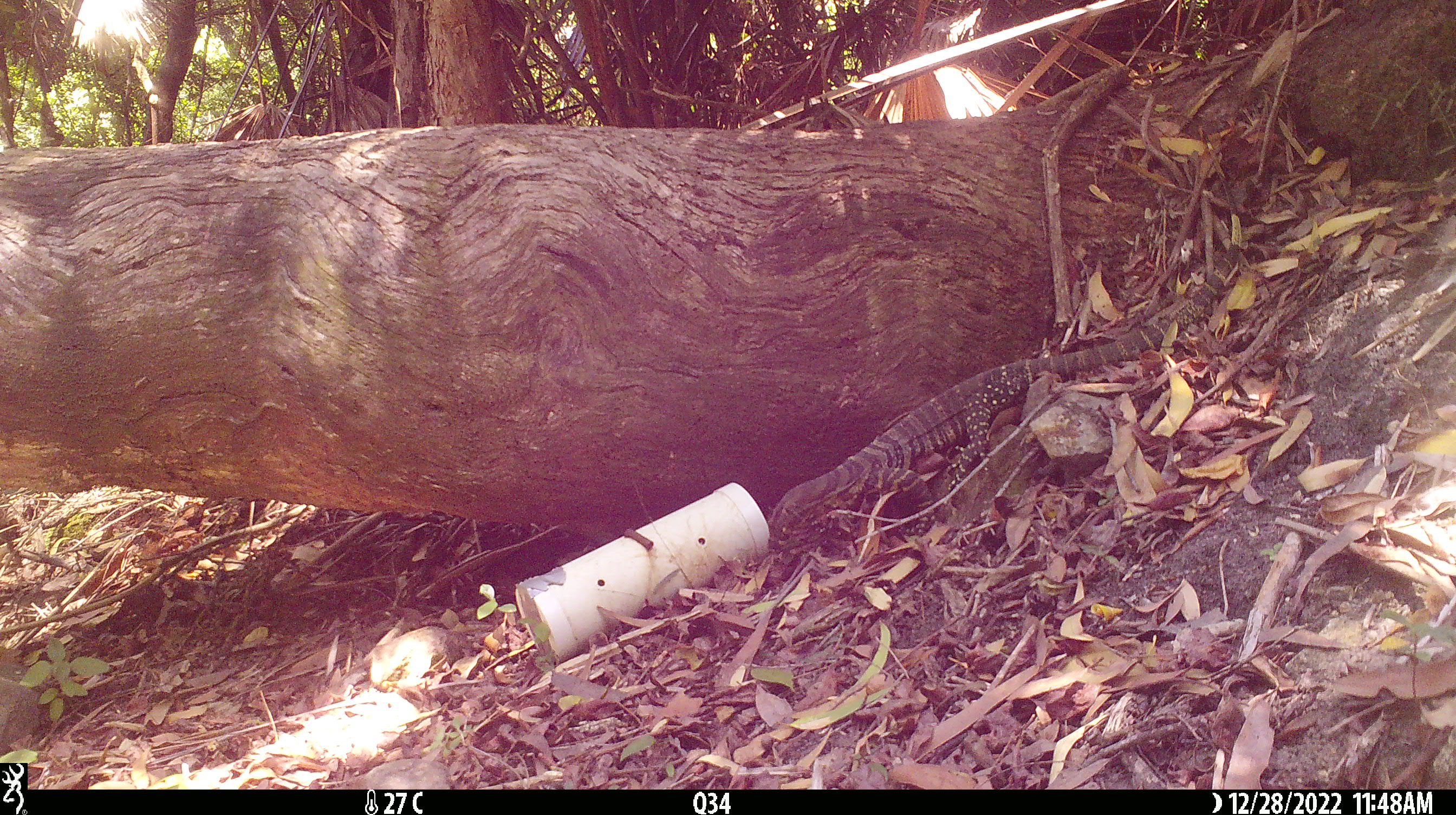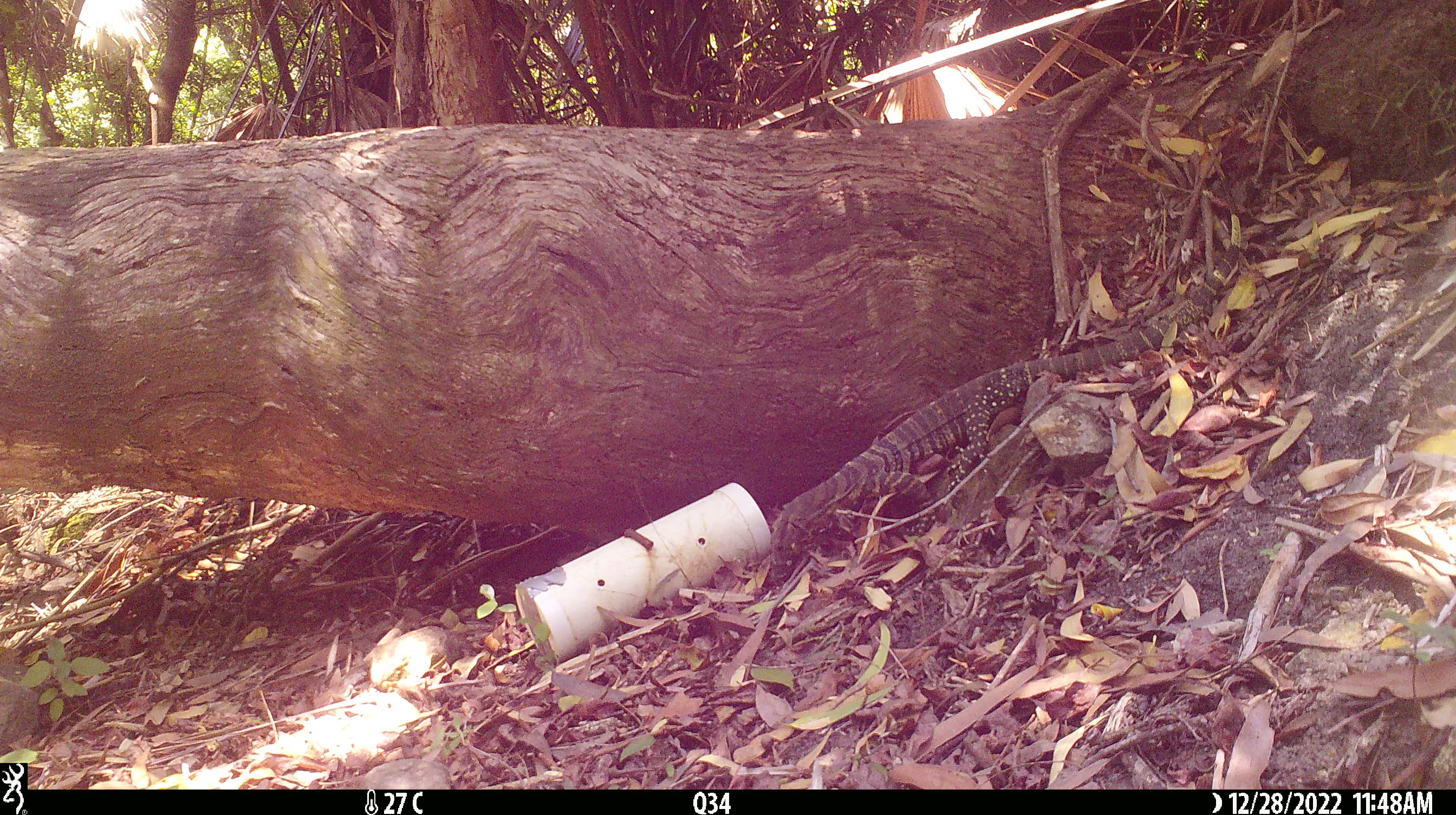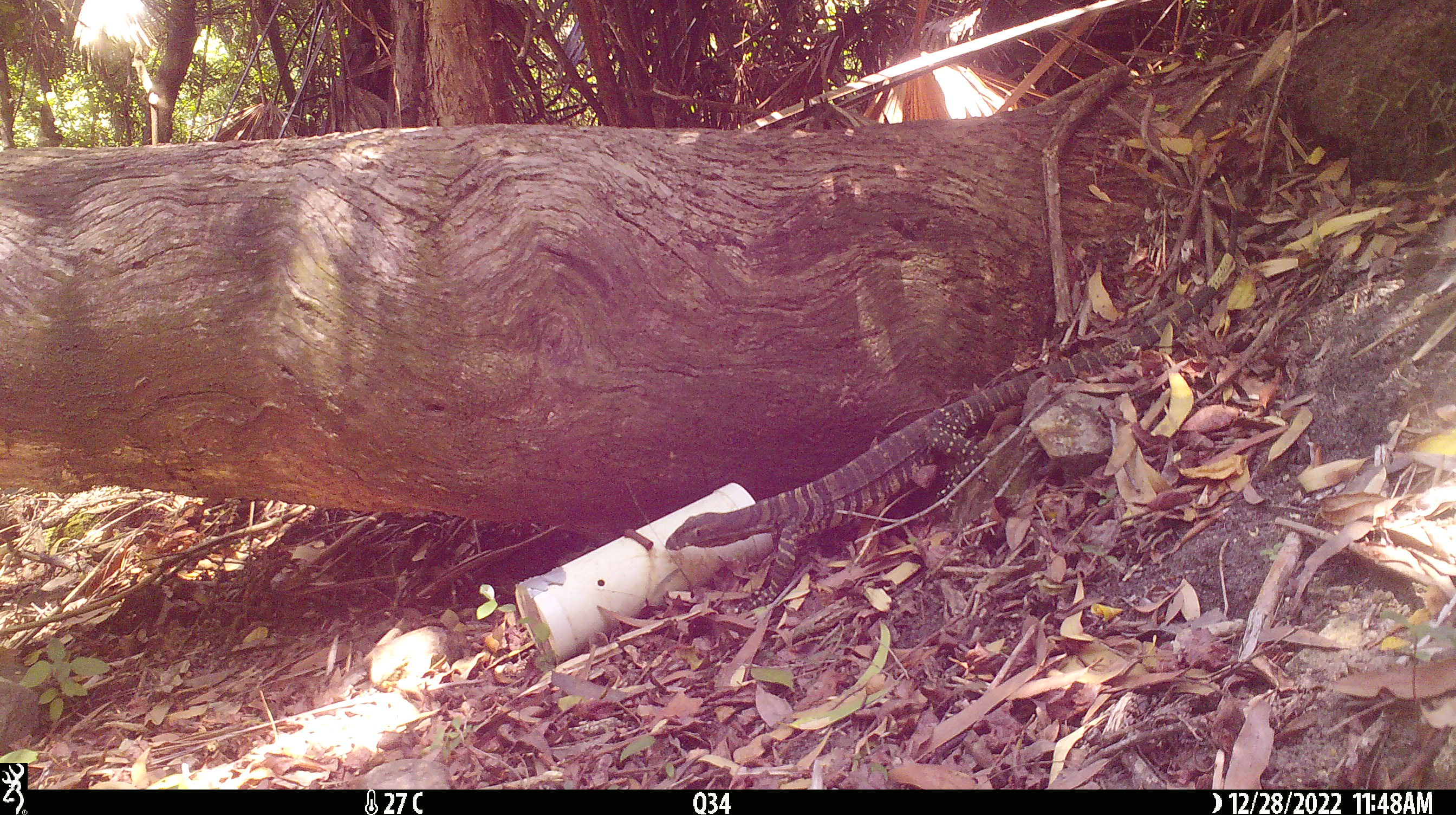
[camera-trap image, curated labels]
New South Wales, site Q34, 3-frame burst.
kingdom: Animalia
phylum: Chordata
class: Reptilia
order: Squamata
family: Varanidae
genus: Varanus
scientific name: Varanus varius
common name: lace monitor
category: goanna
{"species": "goanna (lace monitor) (Varanus varius)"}